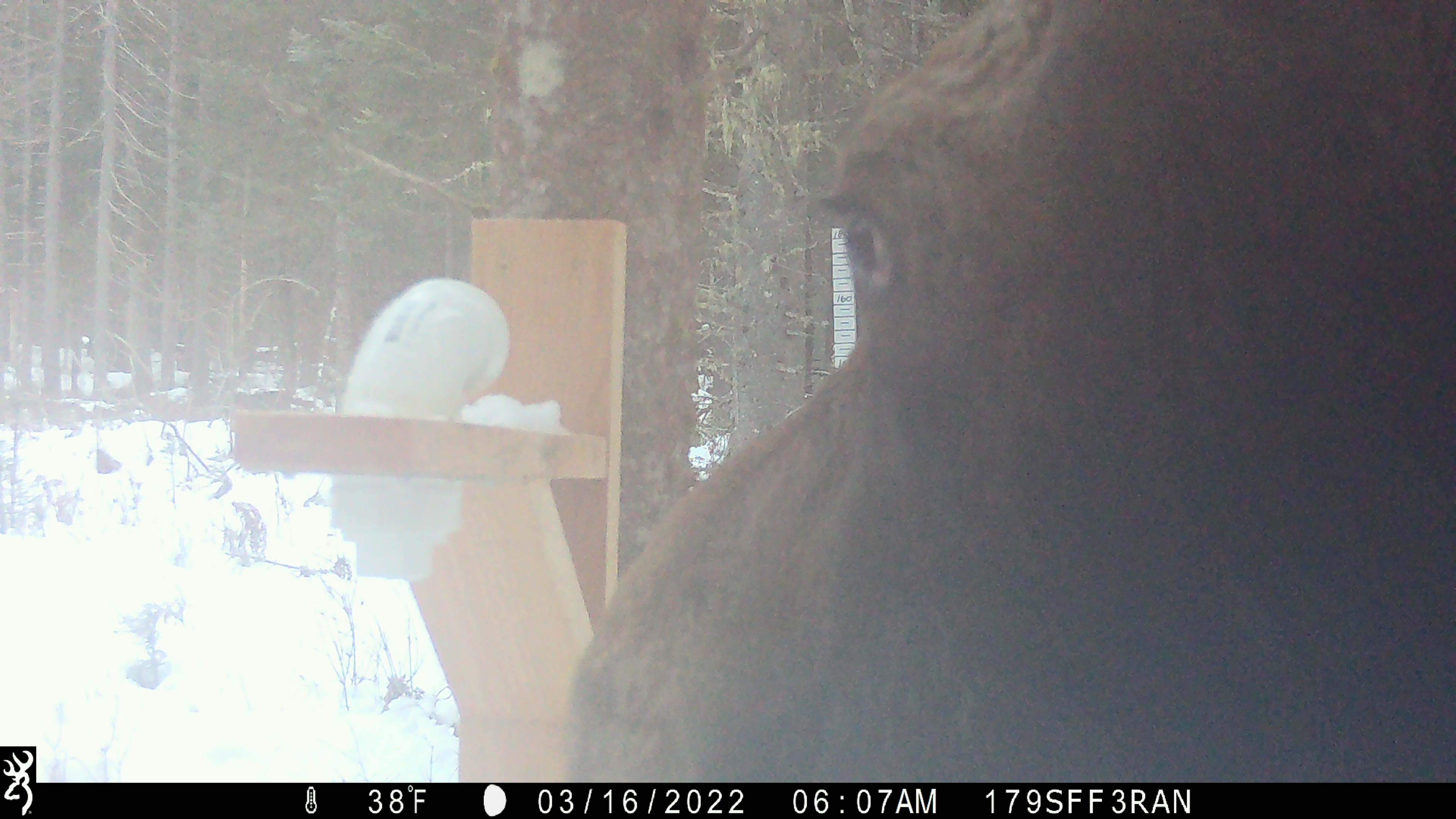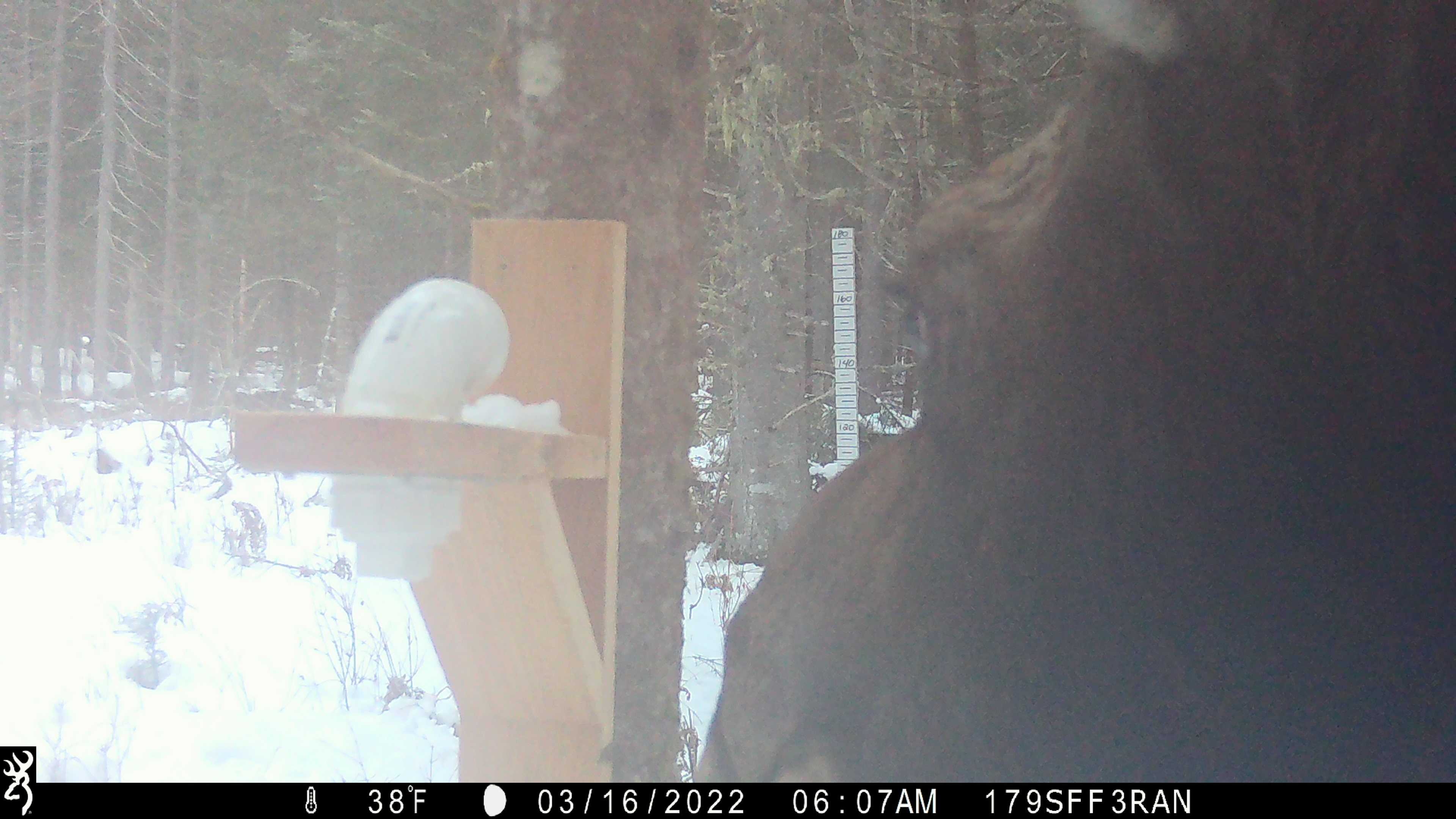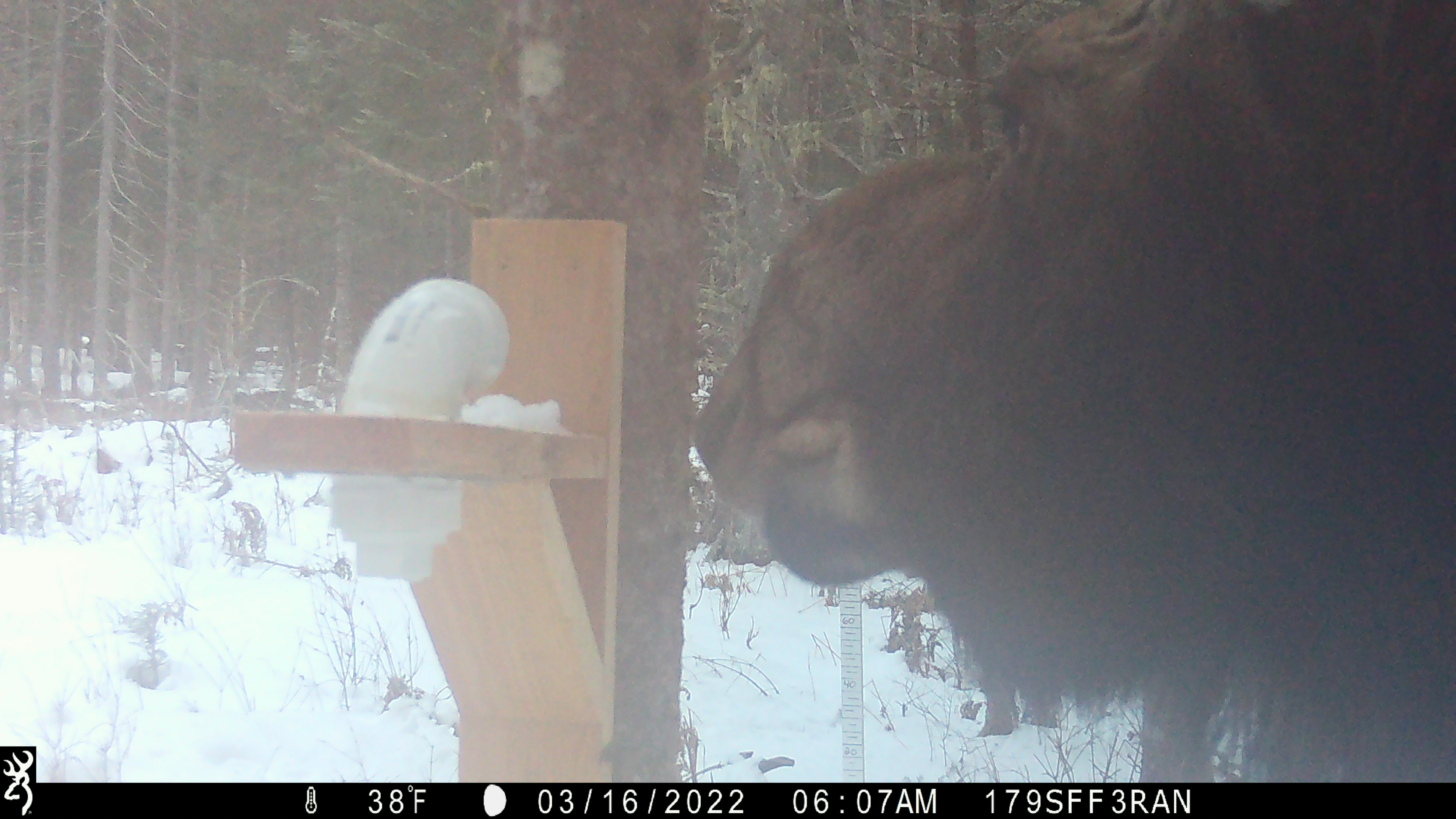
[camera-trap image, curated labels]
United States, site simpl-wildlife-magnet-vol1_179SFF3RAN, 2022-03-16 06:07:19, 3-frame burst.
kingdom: Animalia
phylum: Chordata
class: Mammalia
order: Artiodactyla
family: Cervidae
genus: Alces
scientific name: Alces alces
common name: moose